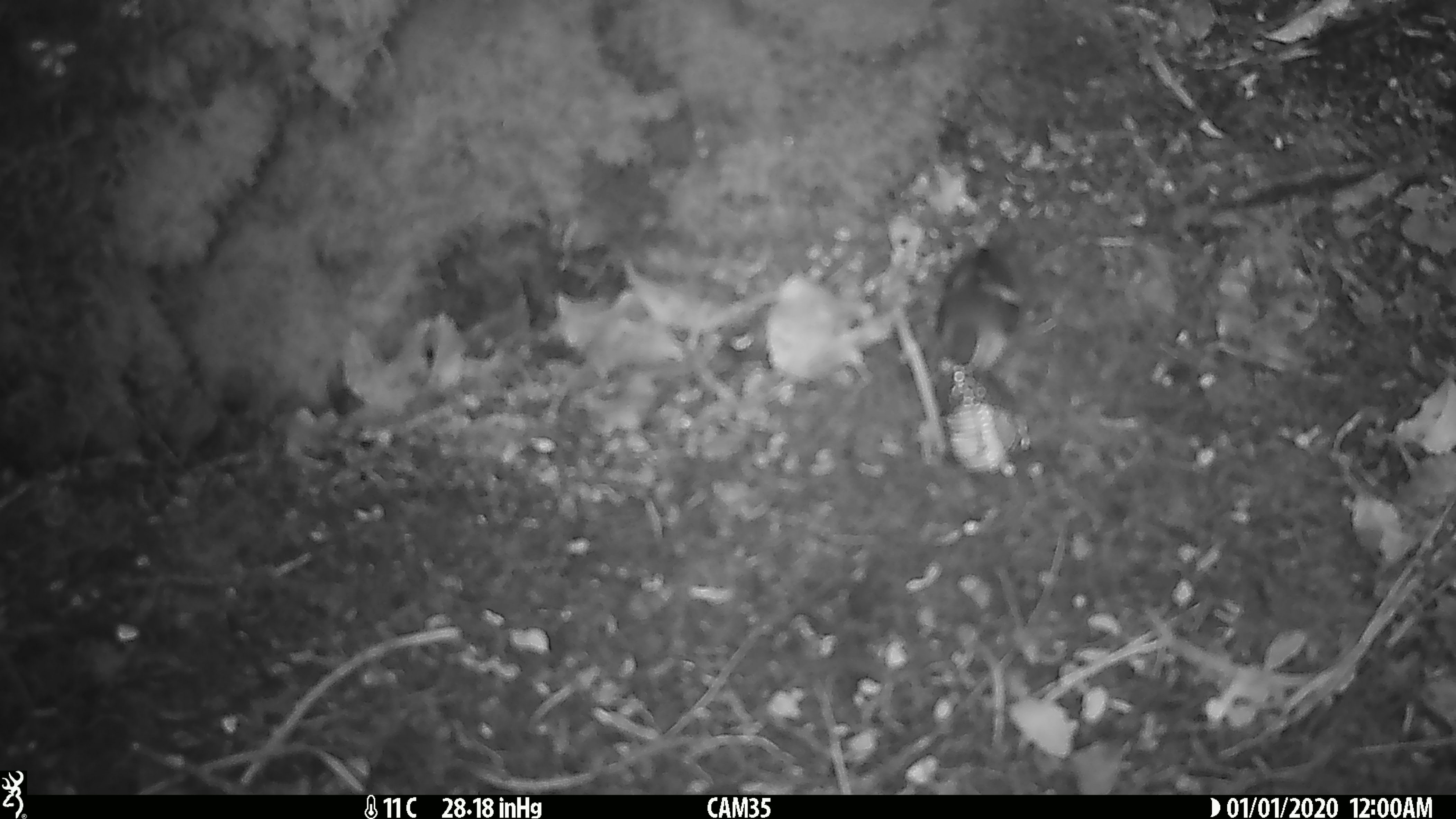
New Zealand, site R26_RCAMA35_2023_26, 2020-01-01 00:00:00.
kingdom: Animalia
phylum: Chordata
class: Aves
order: Passeriformes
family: Acanthisittidae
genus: Acanthisitta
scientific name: Acanthisitta chloris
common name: rifleman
Rifleman (Acanthisitta chloris).